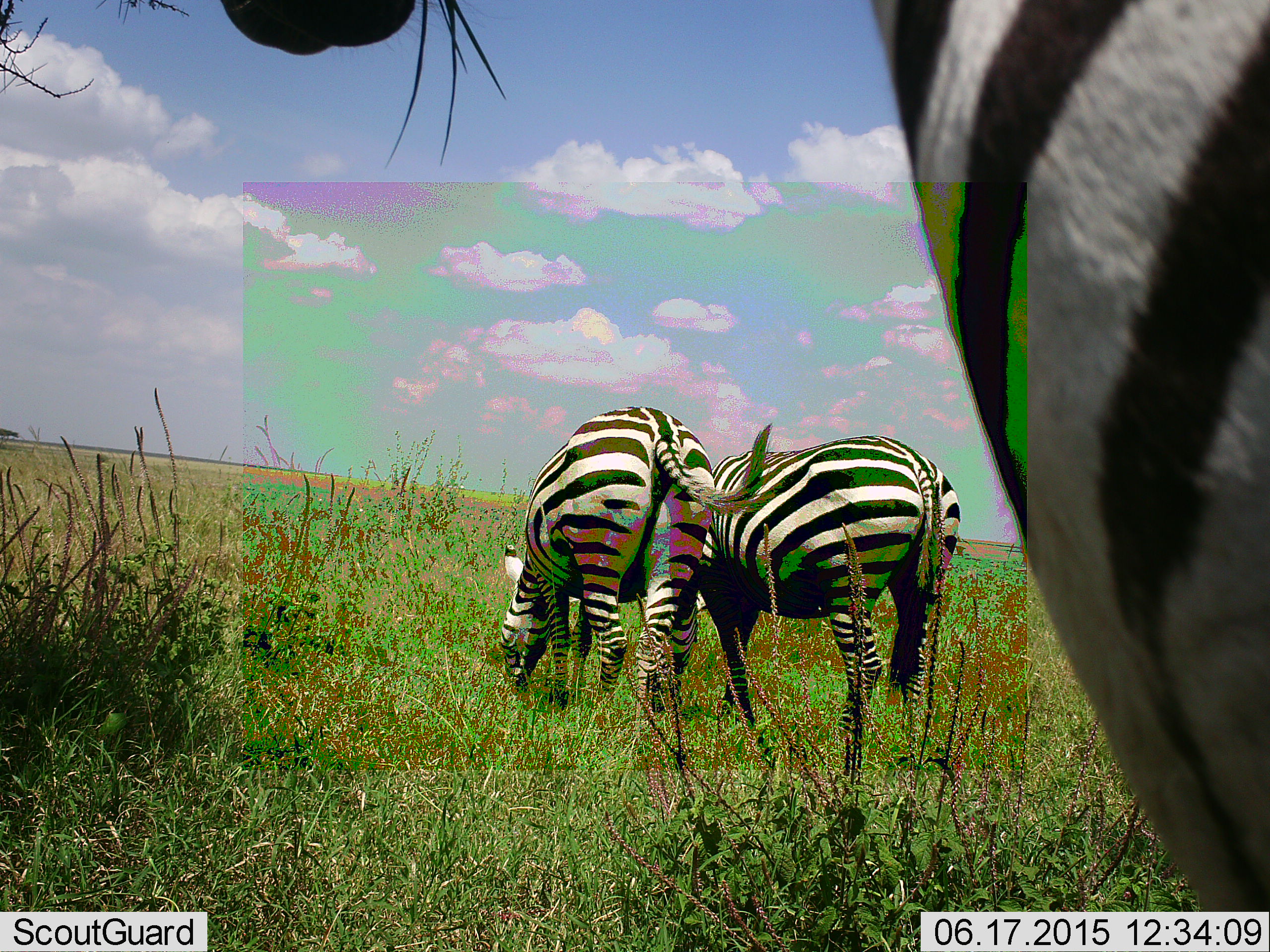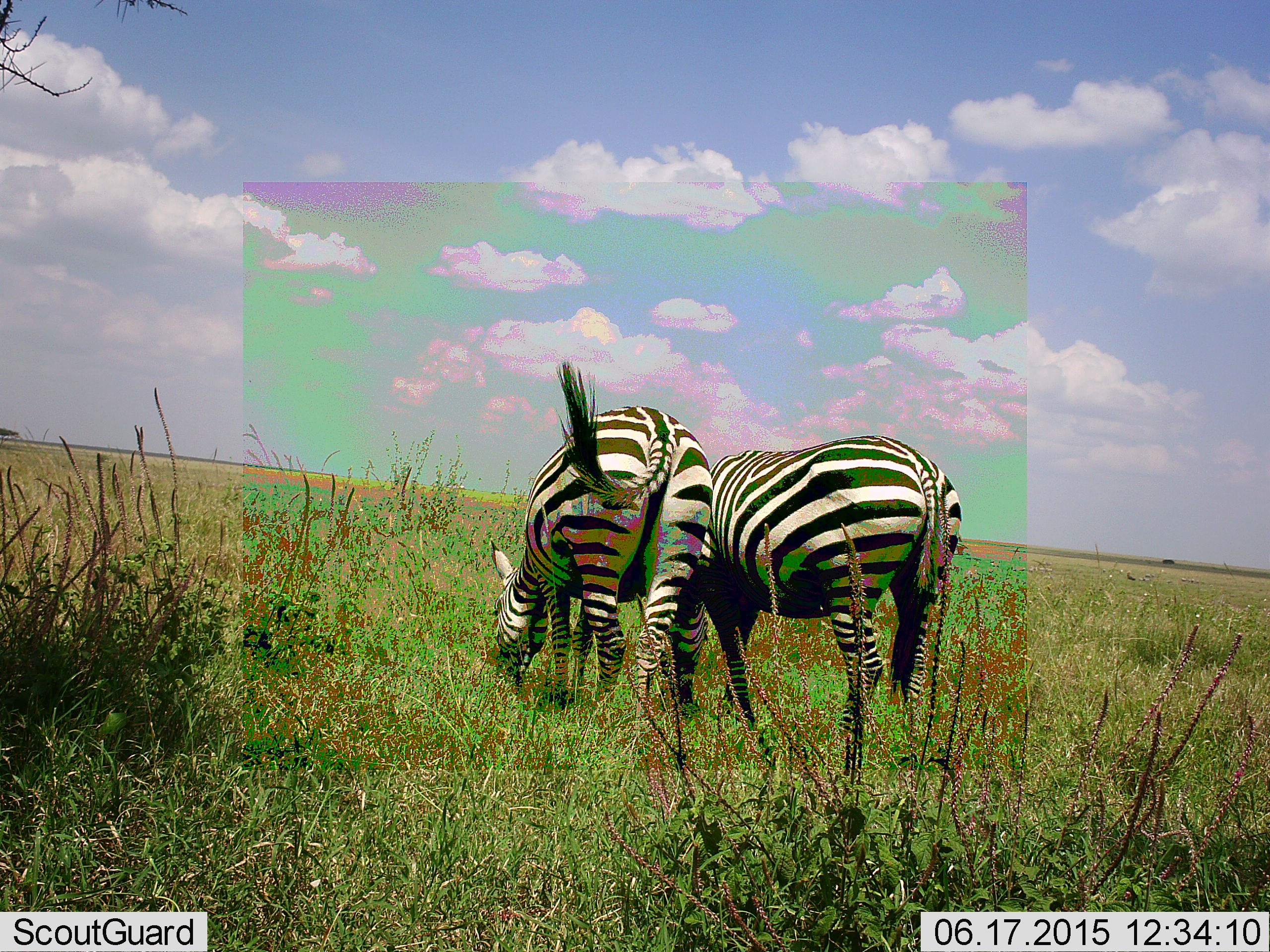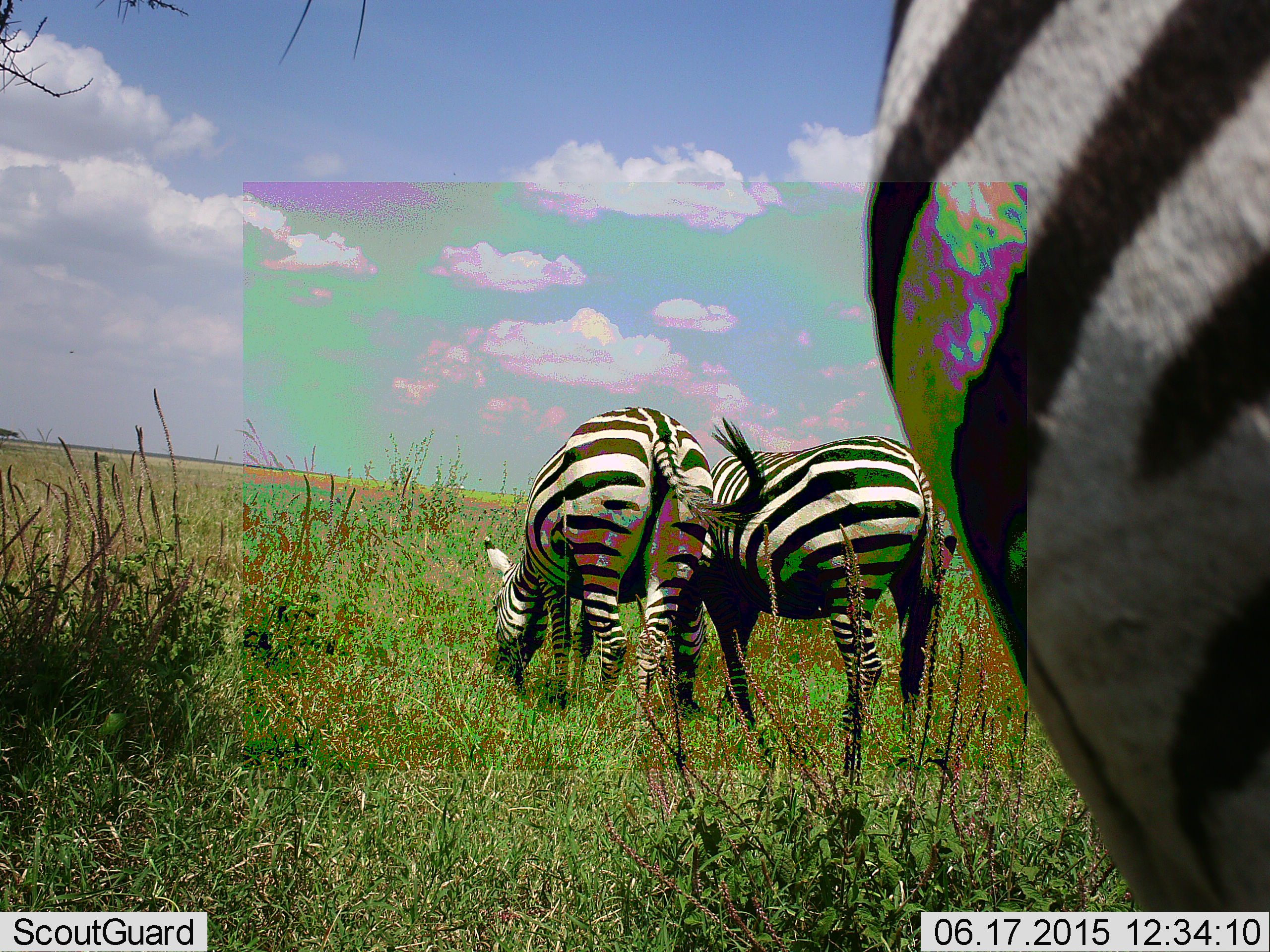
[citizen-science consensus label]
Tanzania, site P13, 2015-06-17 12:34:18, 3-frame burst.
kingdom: Animalia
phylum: Chordata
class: Mammalia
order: Perissodactyla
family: Equidae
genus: Equus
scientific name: Equus quagga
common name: plains zebra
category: zebra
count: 3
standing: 50%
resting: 0%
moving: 50%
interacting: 0%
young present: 0%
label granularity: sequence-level